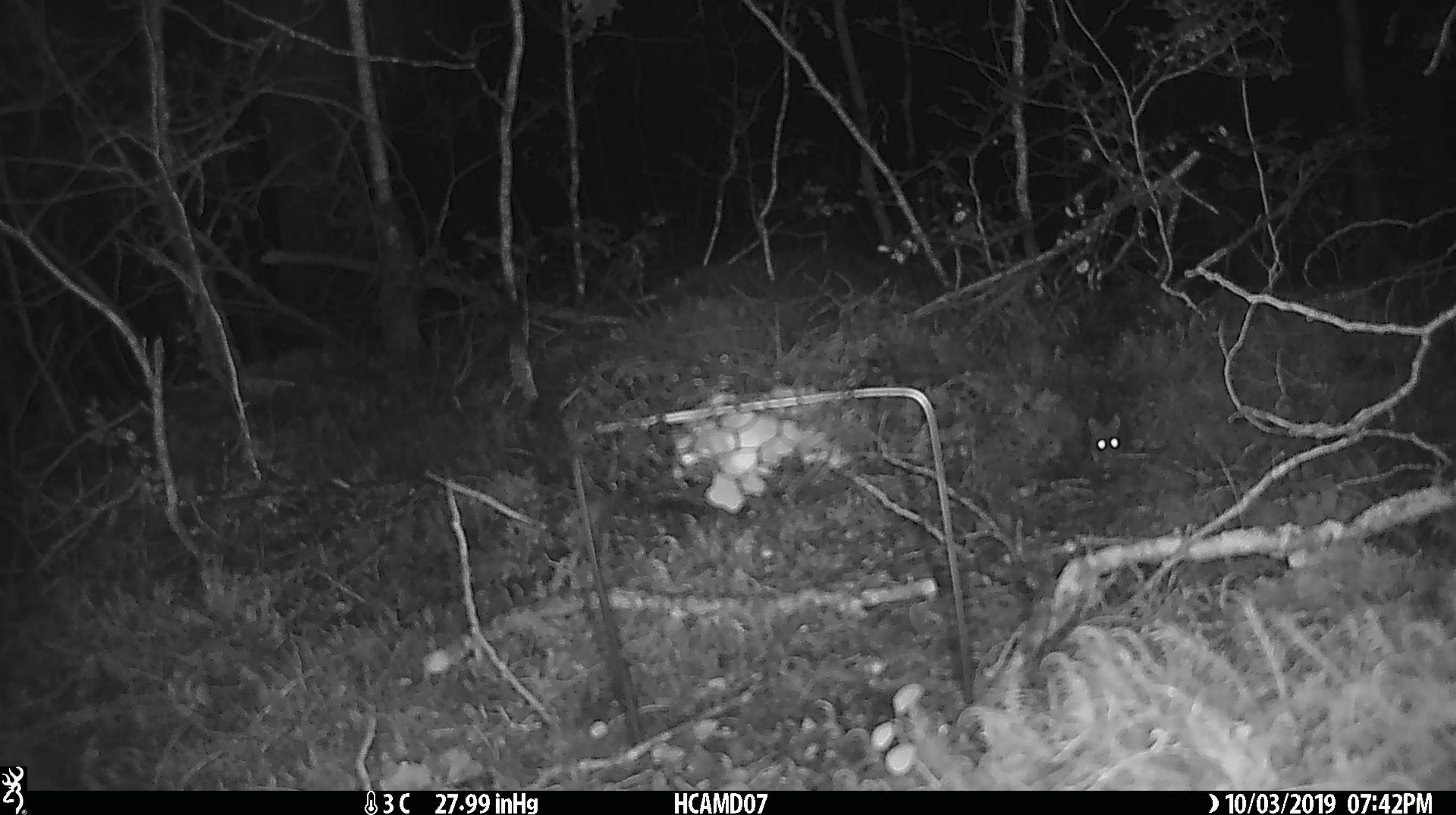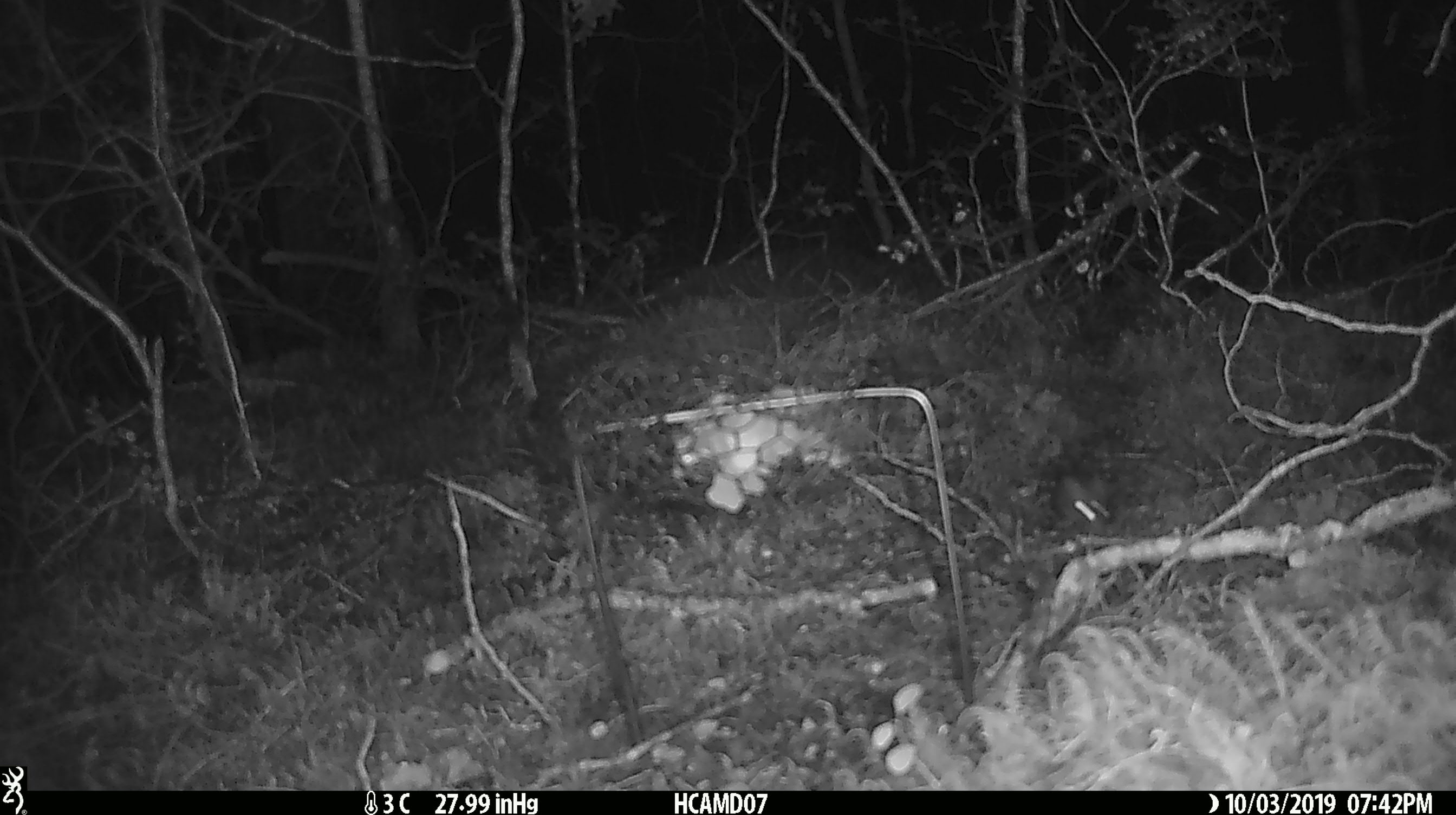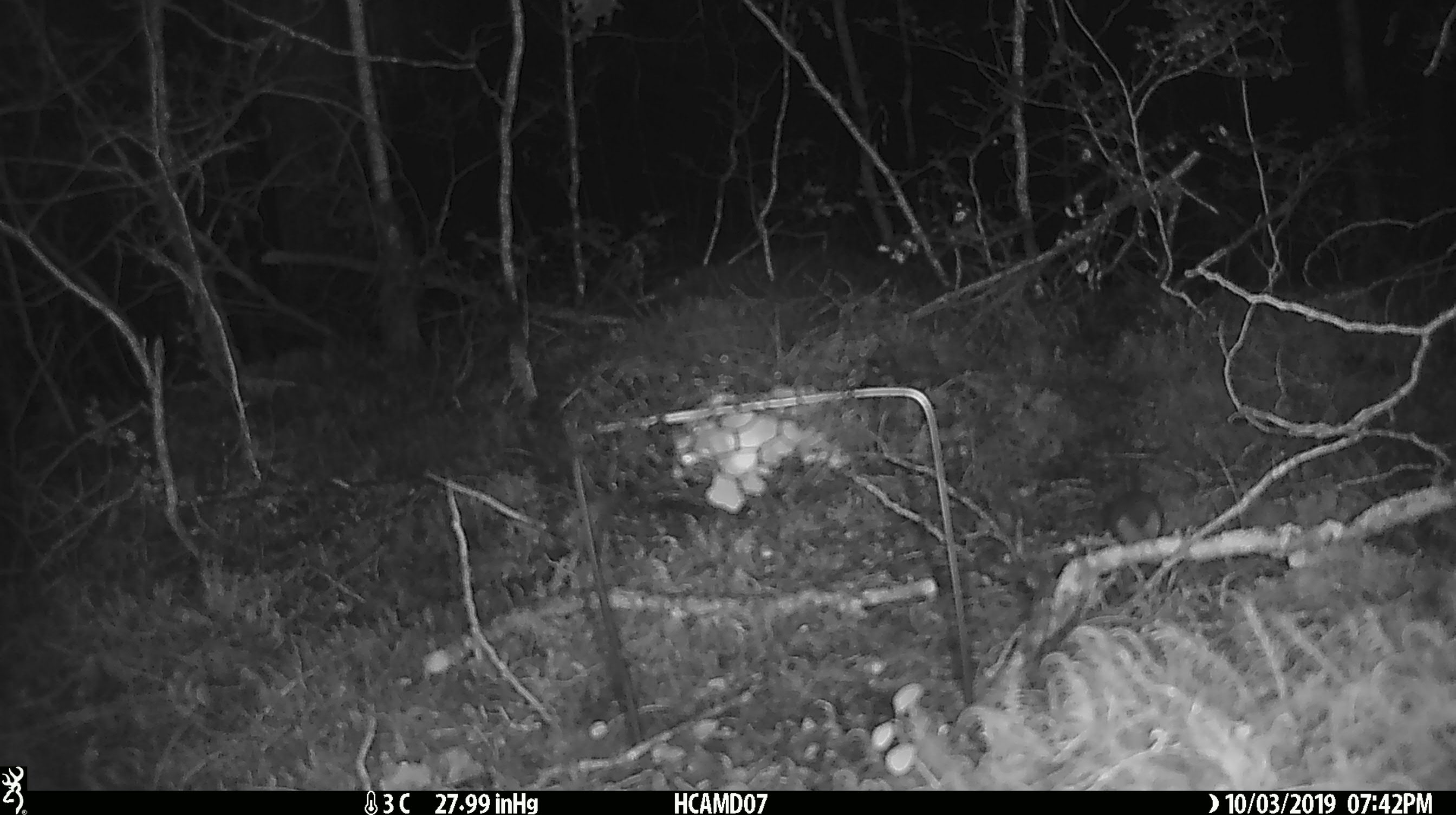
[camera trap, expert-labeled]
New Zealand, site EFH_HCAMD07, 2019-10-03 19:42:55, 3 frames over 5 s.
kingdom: Animalia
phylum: Chordata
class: Mammalia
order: Rodentia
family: Muridae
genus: Mus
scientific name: Mus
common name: mouse